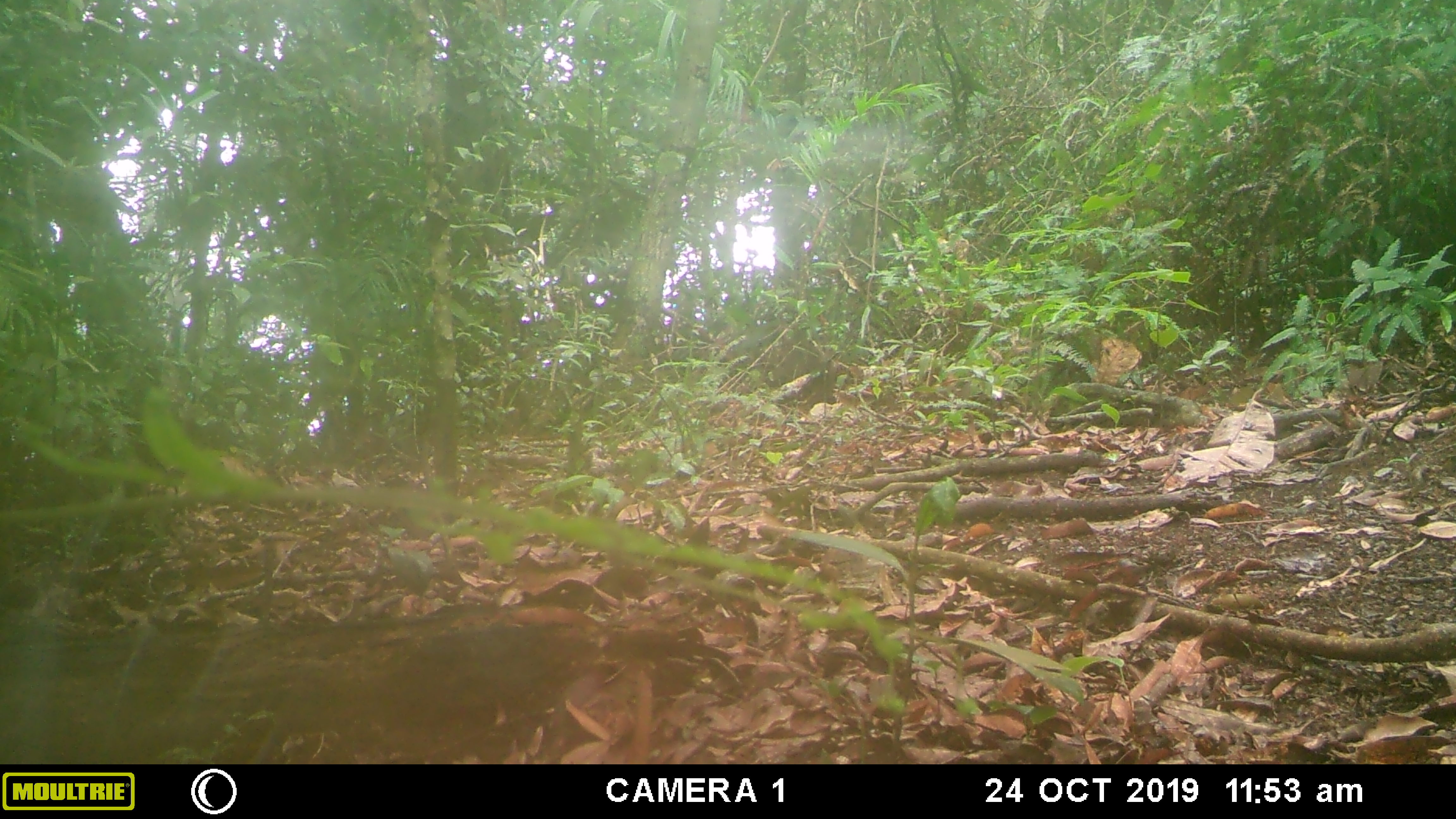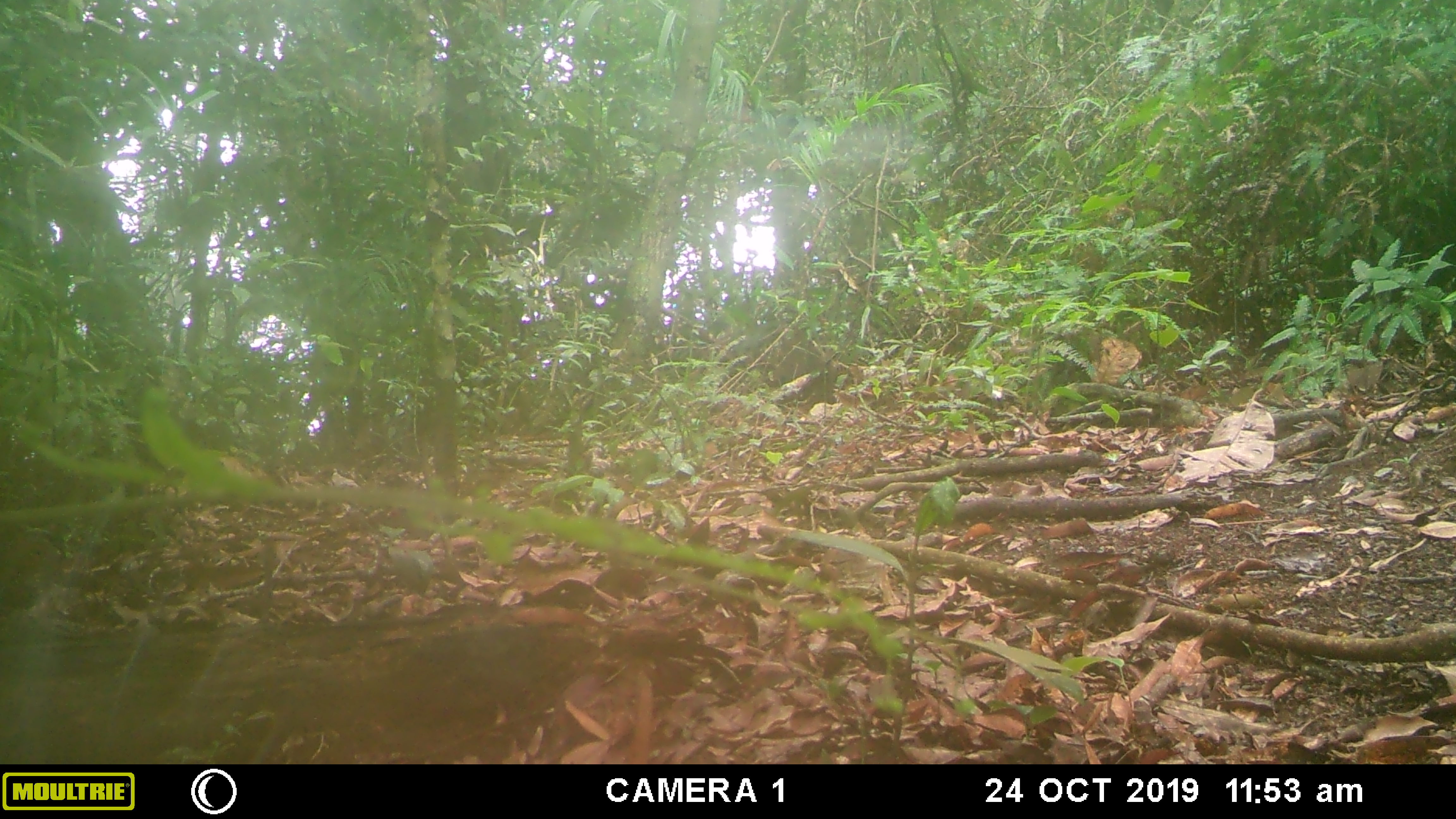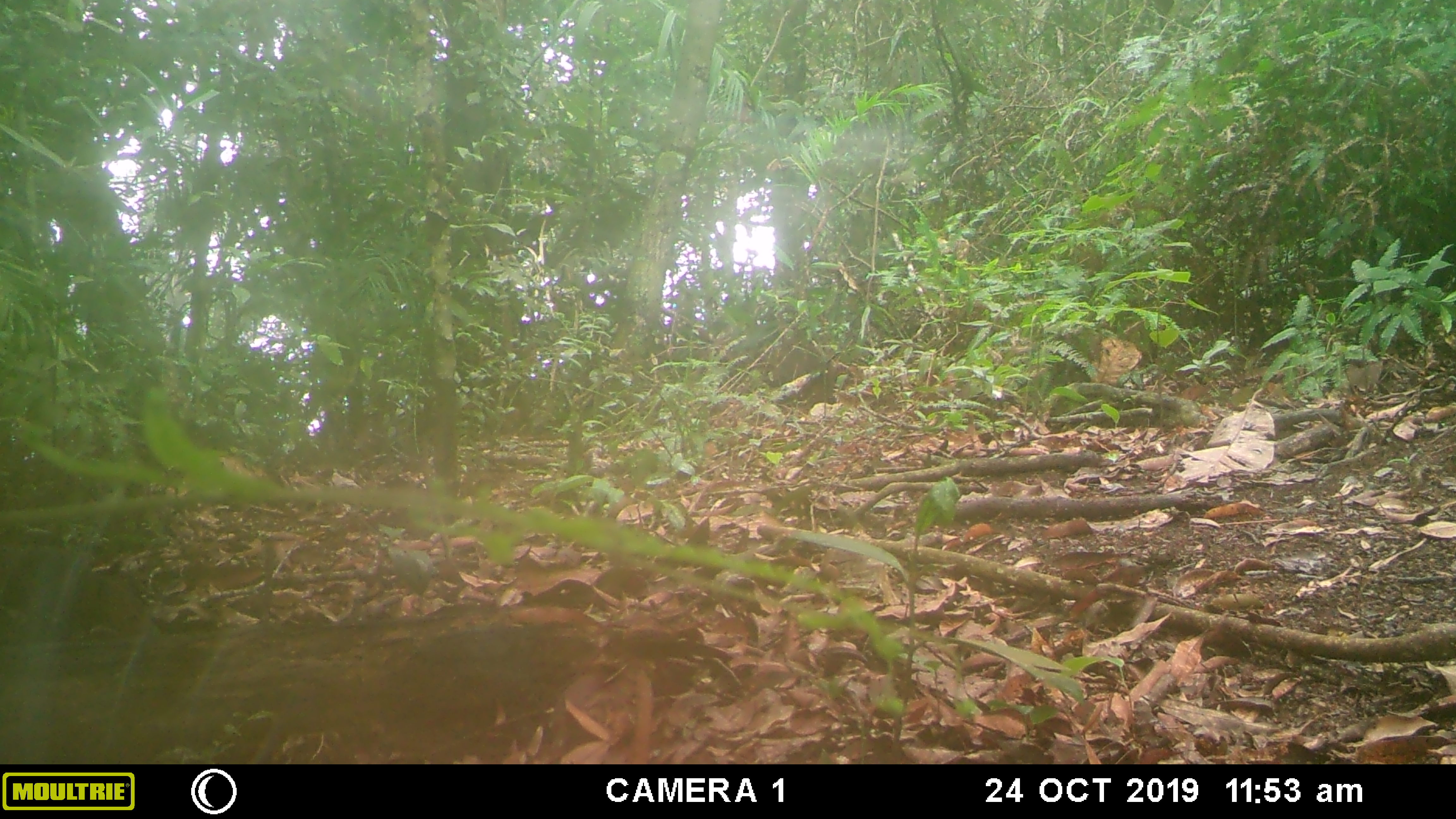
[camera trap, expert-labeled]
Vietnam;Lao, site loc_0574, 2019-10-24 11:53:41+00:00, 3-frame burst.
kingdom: Animalia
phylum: Chordata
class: Mammalia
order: Rodentia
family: Sciuridae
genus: Dremomys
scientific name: Dremomys rufigenis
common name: red-cheeked squirrel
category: red cheeked squirrel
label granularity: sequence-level